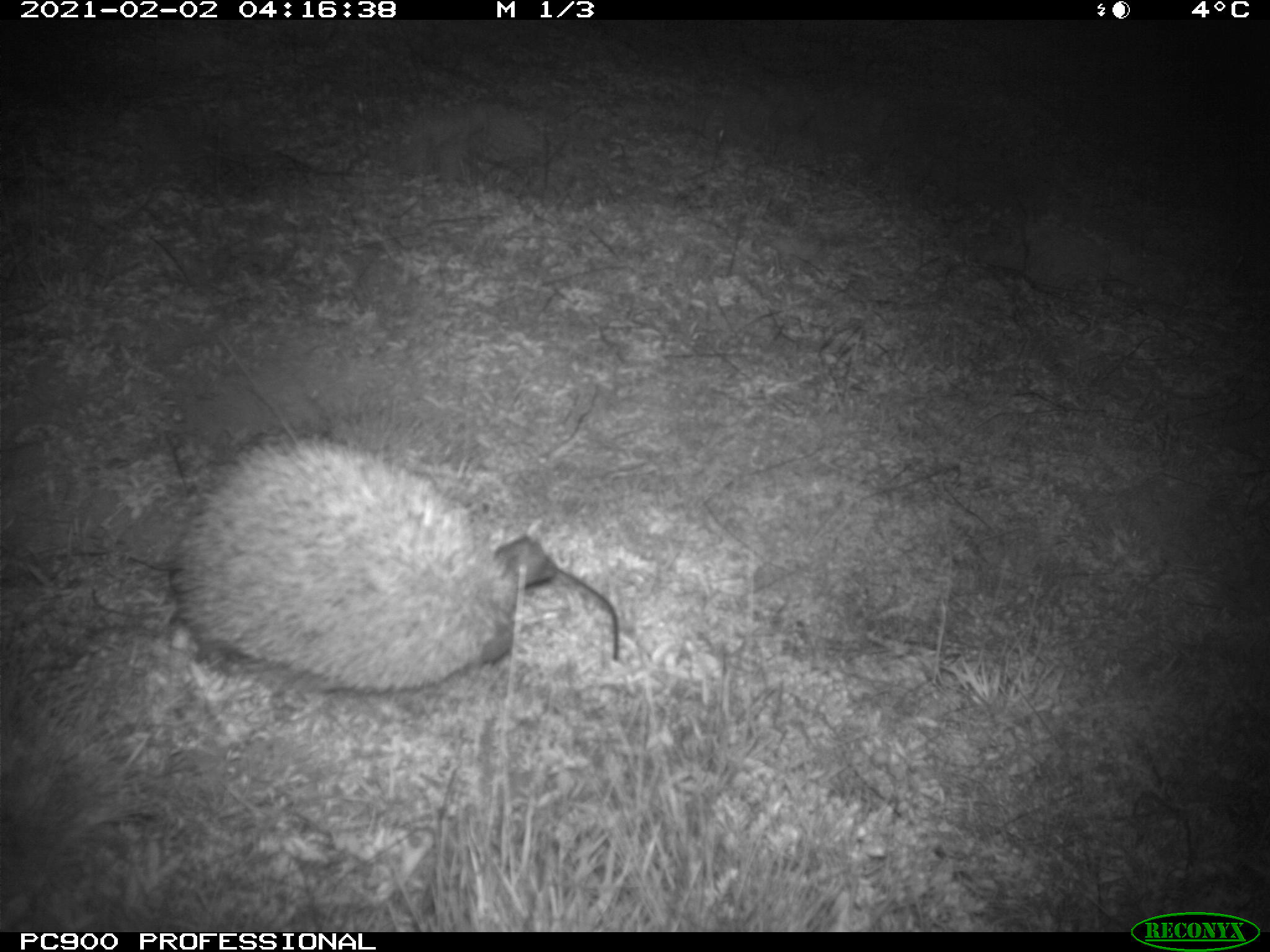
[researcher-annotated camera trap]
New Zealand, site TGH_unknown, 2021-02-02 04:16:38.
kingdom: Animalia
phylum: Chordata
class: Mammalia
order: Eulipotyphla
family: Erinaceidae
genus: Erinaceus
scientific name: Erinaceus europaeus europaeus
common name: european hedgehog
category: hedgehog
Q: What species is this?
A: Hedgehog (european hedgehog) (Erinaceus europaeus europaeus).